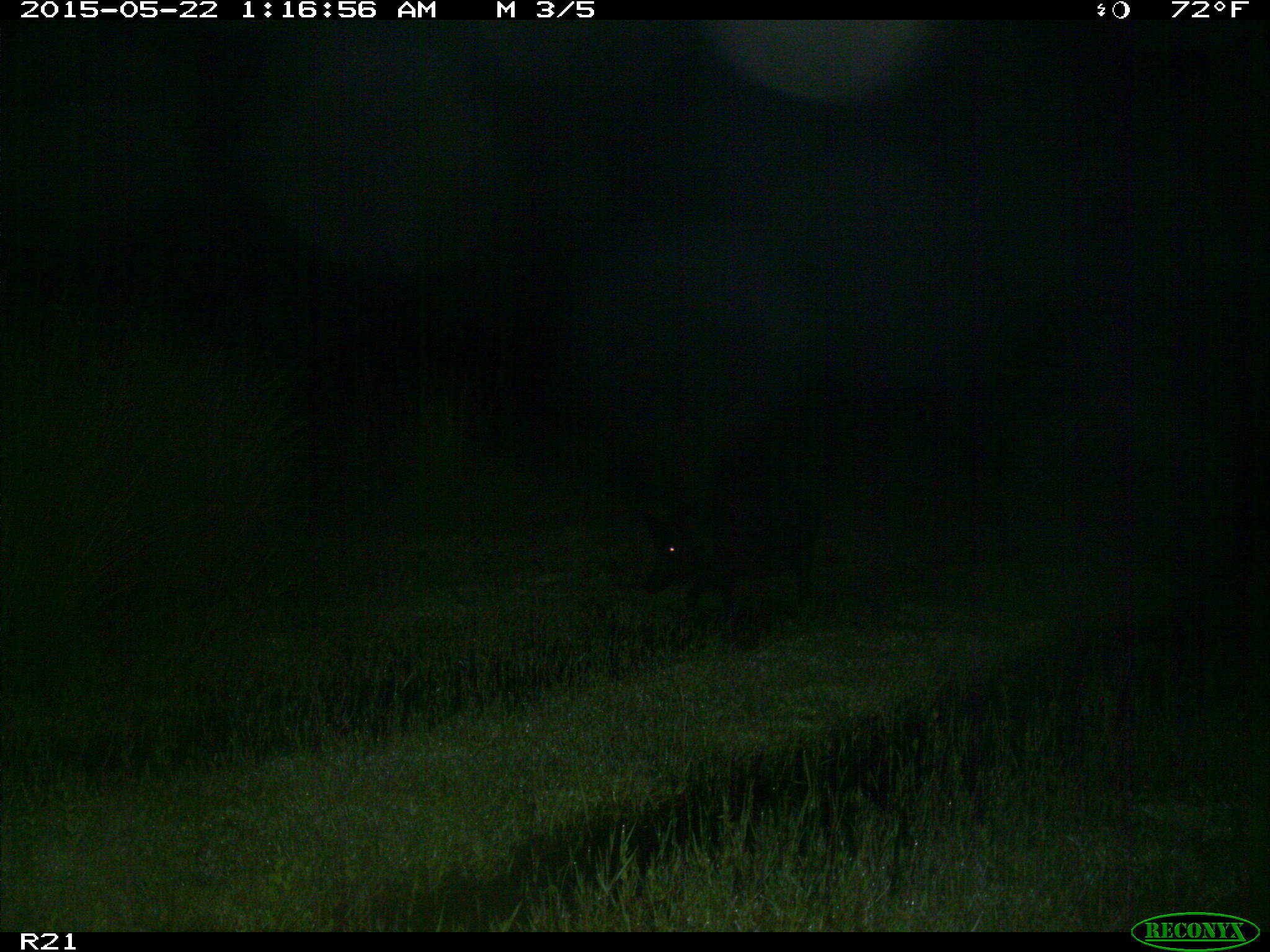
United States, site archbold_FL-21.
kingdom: Animalia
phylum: Chordata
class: Mammalia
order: Artiodactyla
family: Suidae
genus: Sus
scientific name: Sus scrofa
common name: wild boar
Sus scrofa (wild boar).